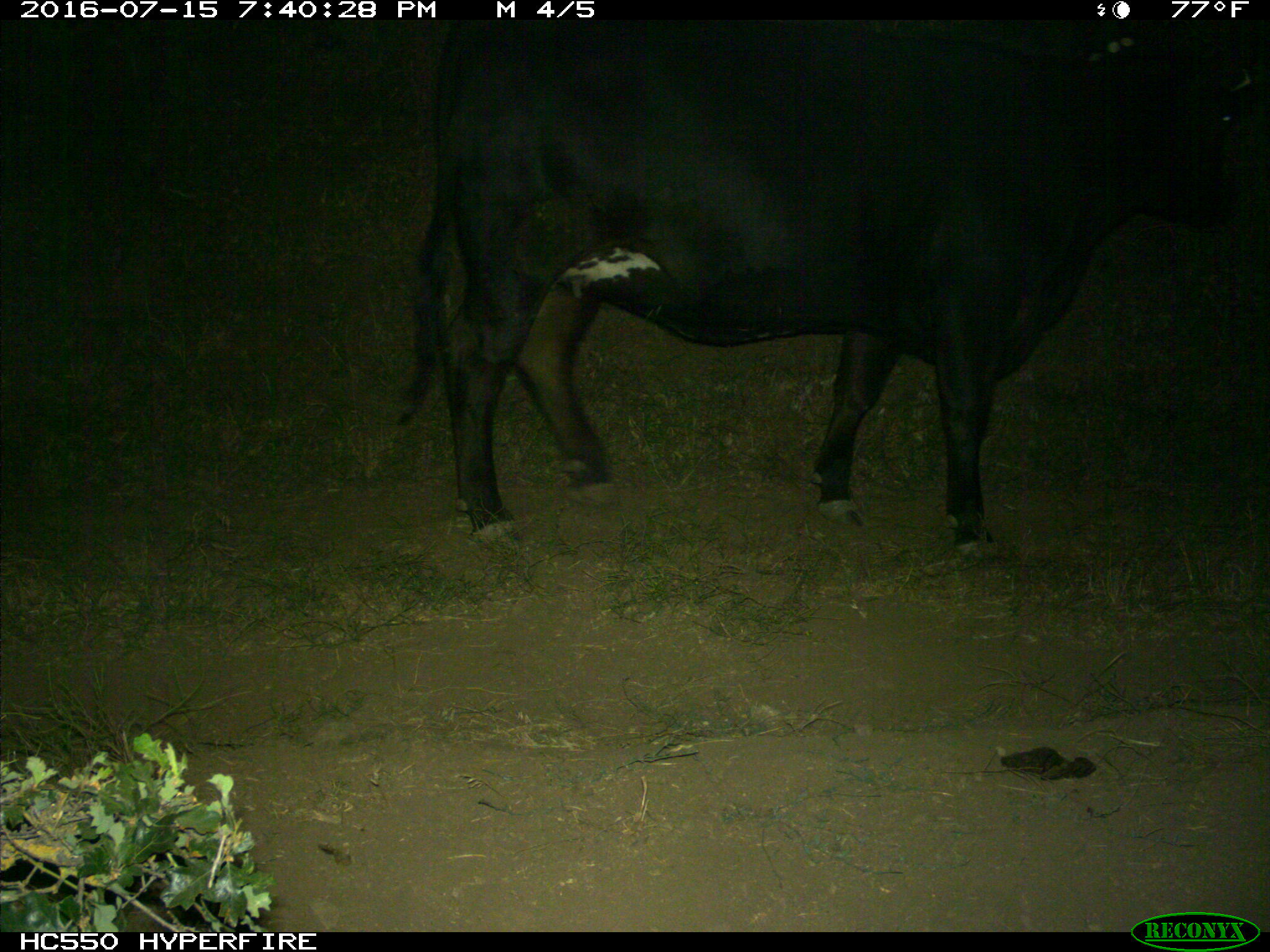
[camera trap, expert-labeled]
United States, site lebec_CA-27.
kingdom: Animalia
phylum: Chordata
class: Mammalia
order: Artiodactyla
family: Bovidae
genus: Bos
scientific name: Bos taurus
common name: domestic cow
Bos taurus (domestic cow).